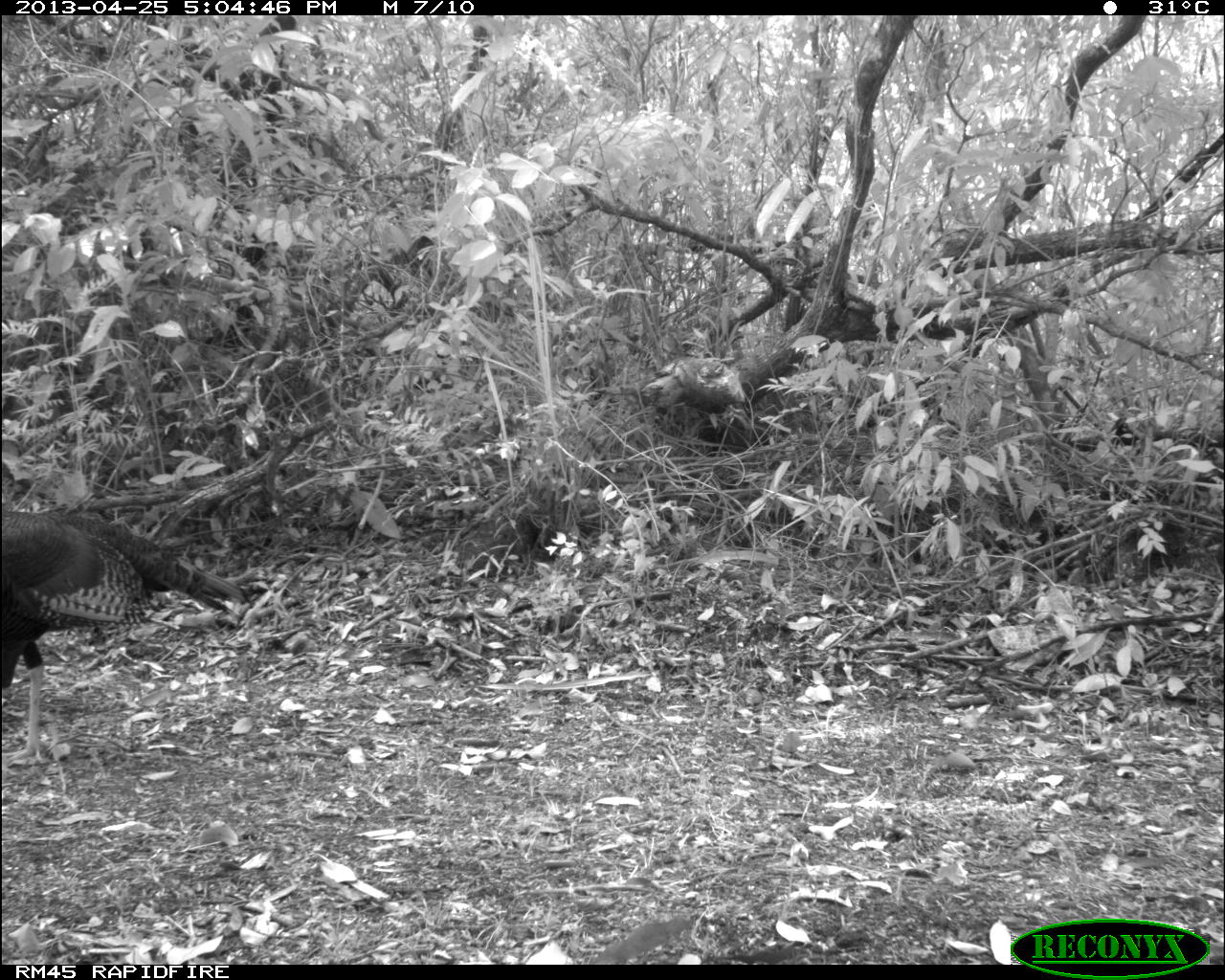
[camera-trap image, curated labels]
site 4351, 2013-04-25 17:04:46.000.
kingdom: Animalia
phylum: Chordata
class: Aves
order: Galliformes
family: Phasianidae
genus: Meleagris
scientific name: Meleagris ocellata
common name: ocellated turkey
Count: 3.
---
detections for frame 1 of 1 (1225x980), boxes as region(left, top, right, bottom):
meleagris ocellata: region(0, 505, 254, 765)